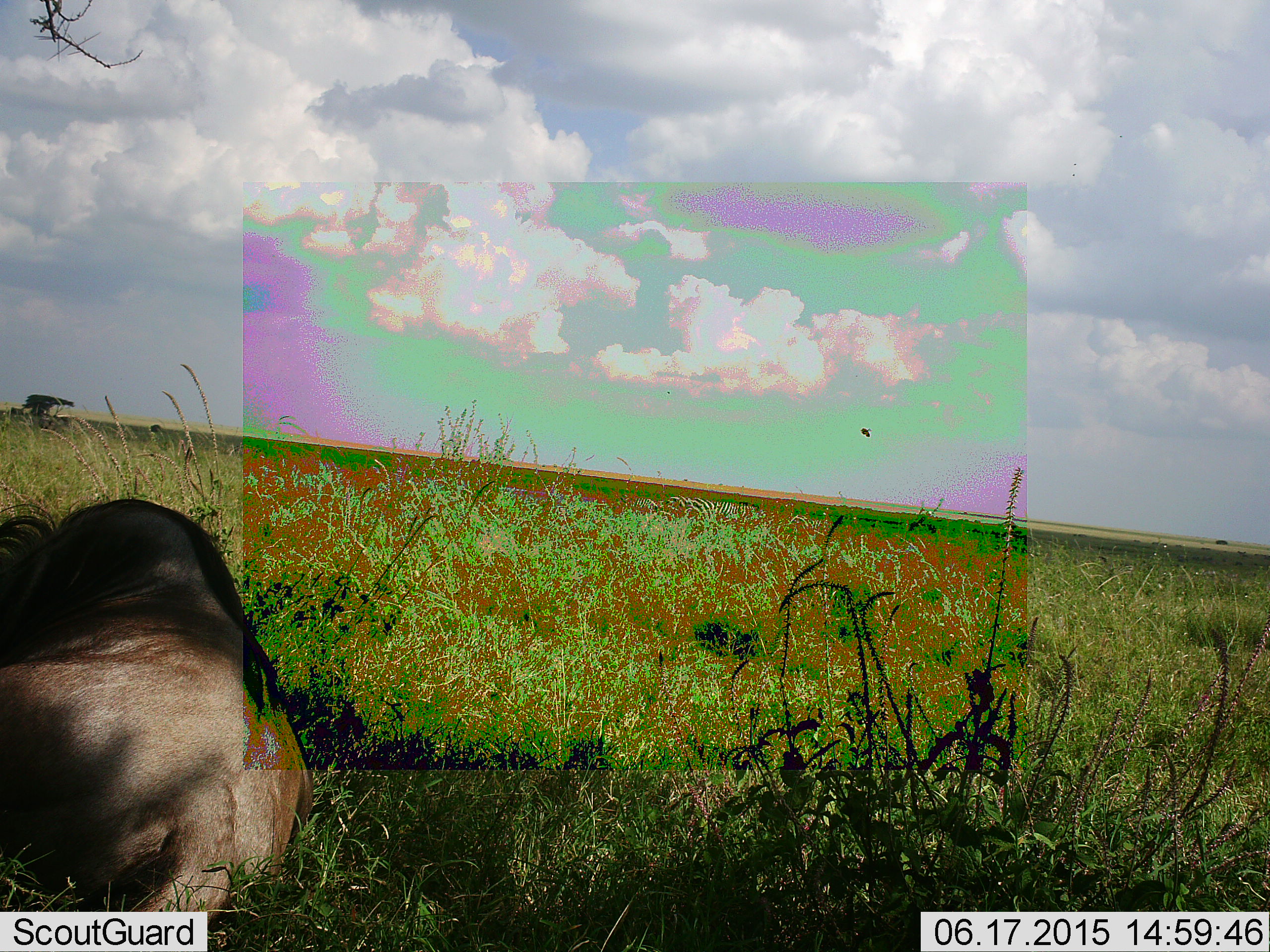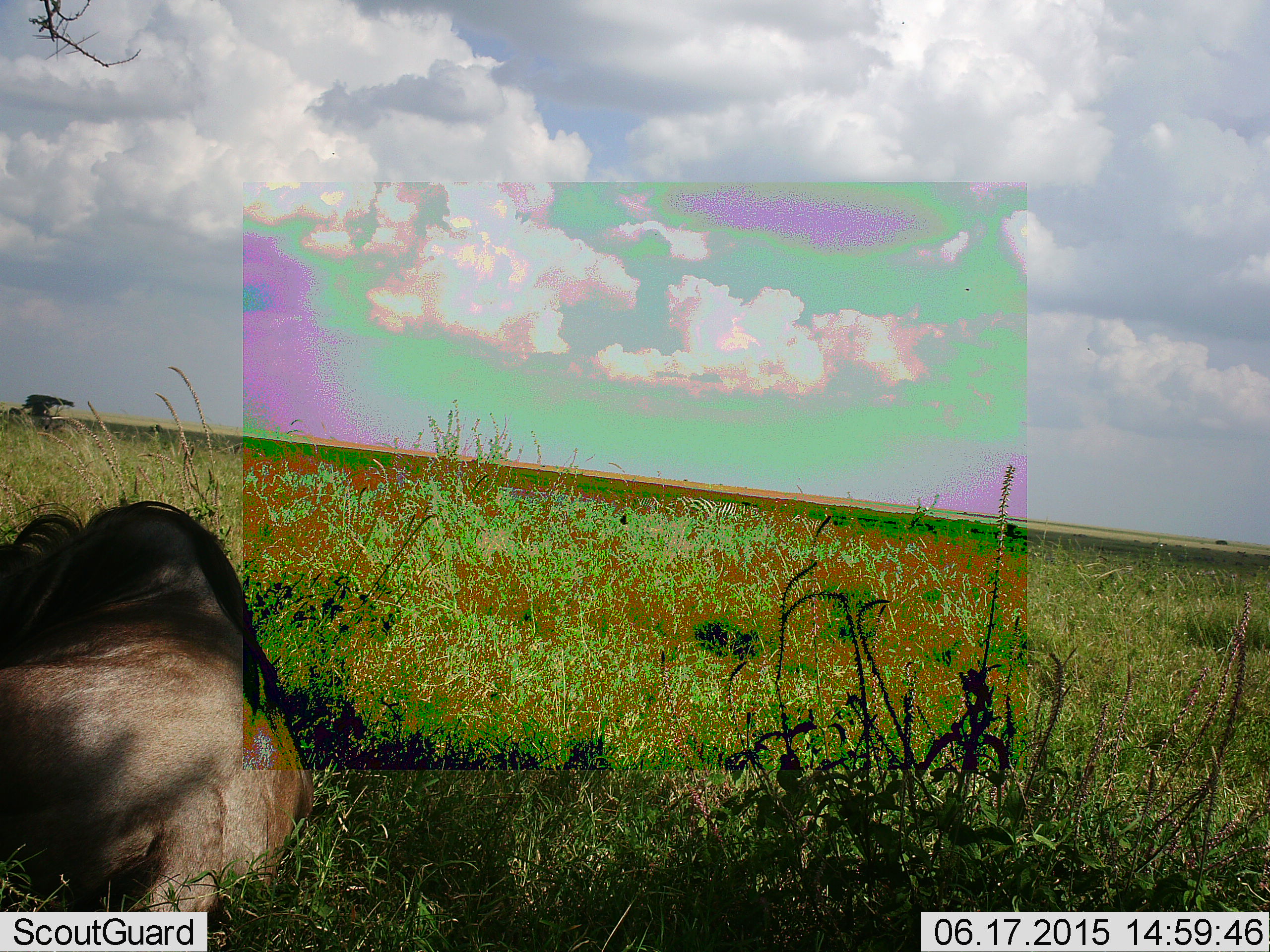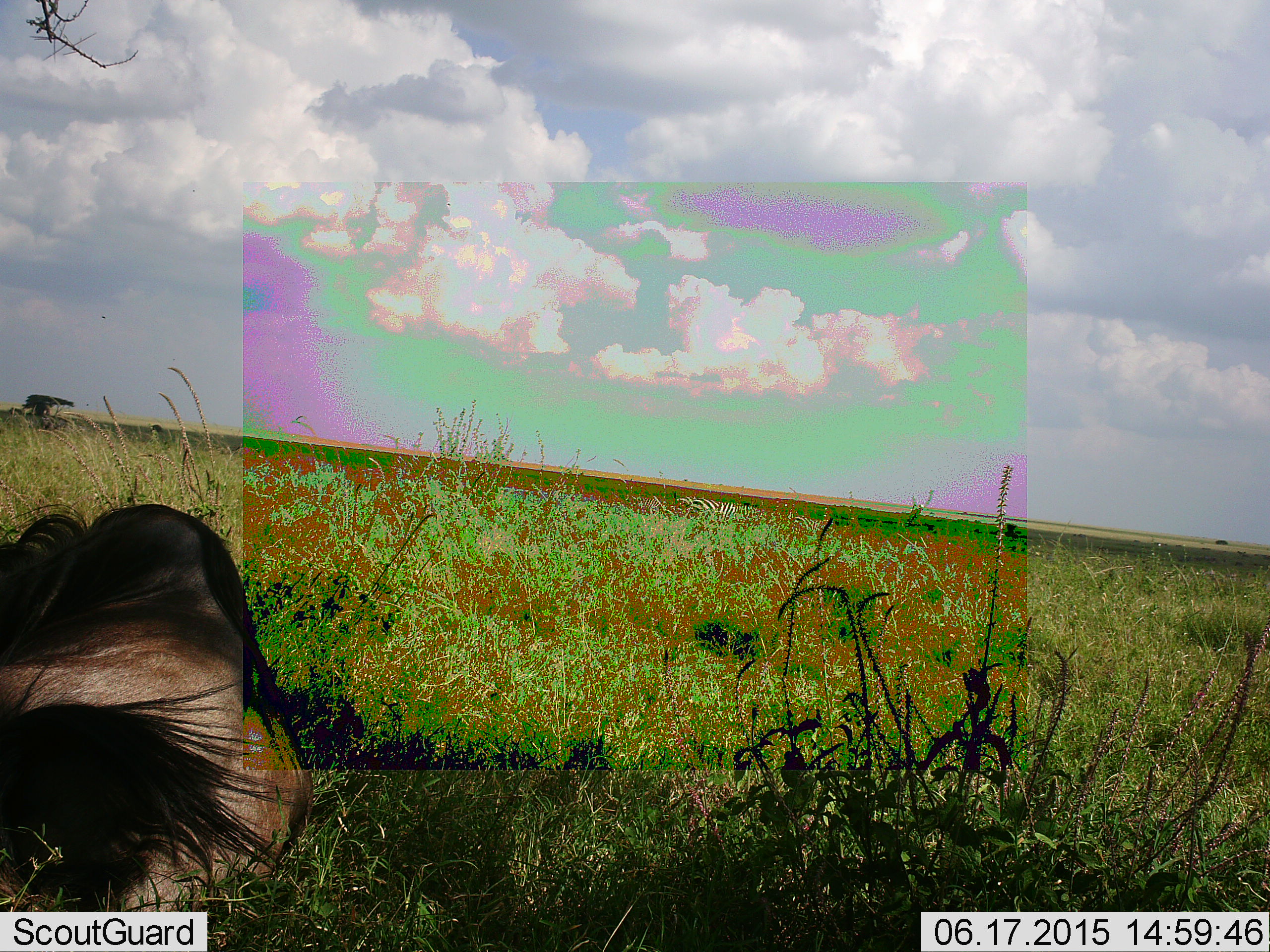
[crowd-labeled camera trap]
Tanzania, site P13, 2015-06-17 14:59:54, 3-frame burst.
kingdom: Animalia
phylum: Chordata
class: Mammalia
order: Artiodactyla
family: Bovidae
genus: Connochaetes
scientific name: Connochaetes taurinus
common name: blue wildebeest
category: wildebeest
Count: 1.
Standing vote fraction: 0%.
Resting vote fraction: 100%.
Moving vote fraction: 0%.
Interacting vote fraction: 0%.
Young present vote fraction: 0%.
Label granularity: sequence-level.